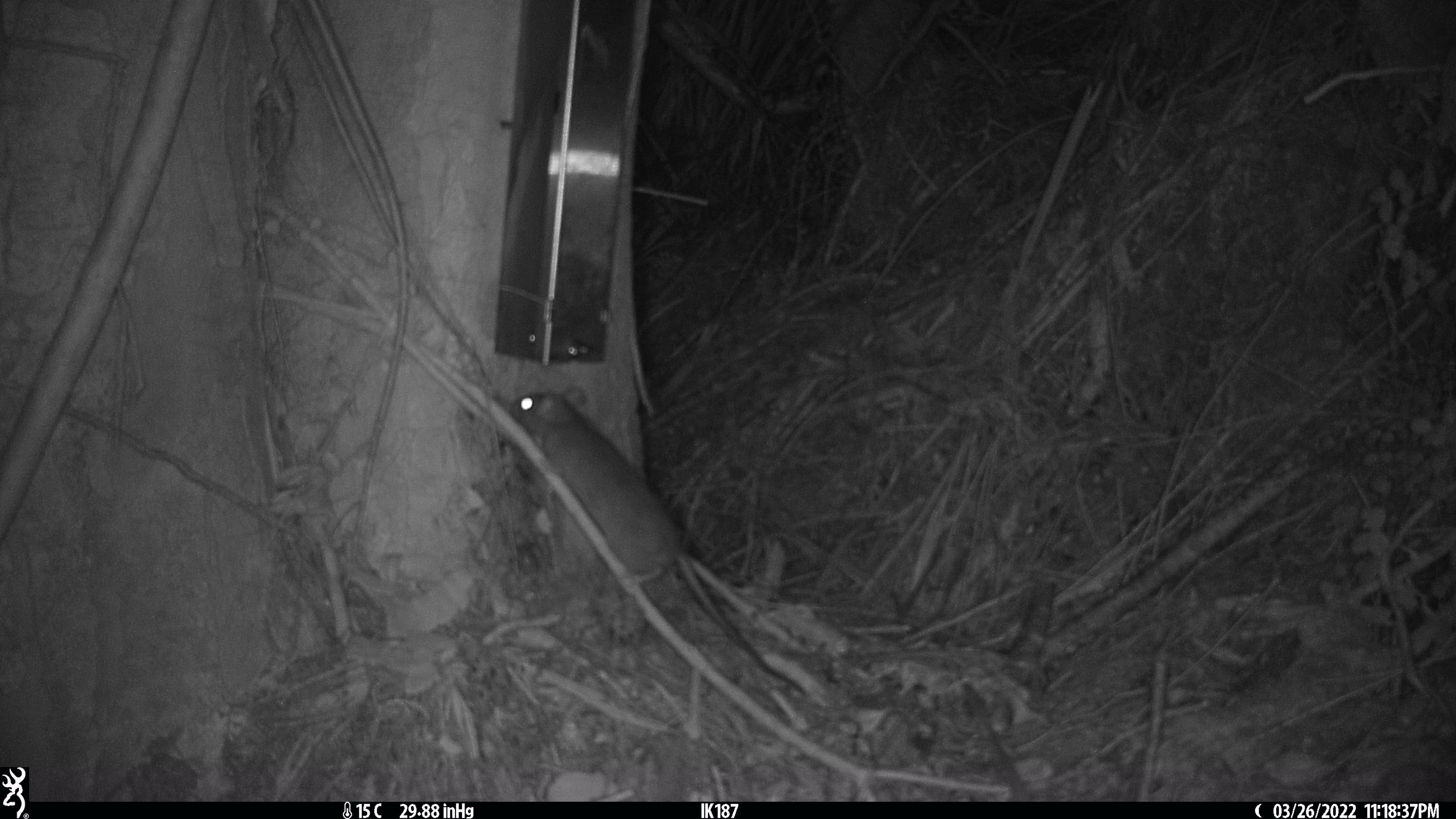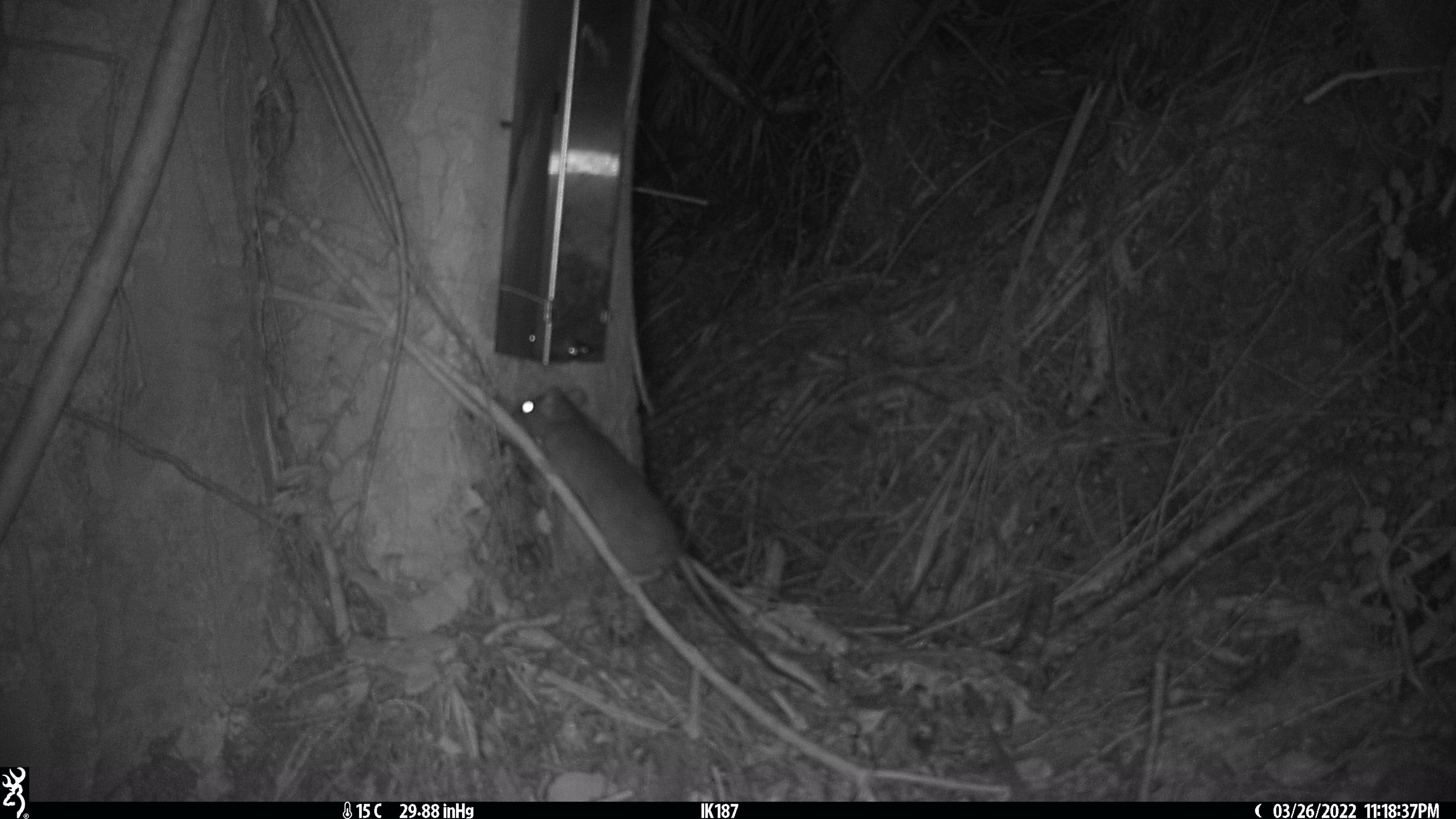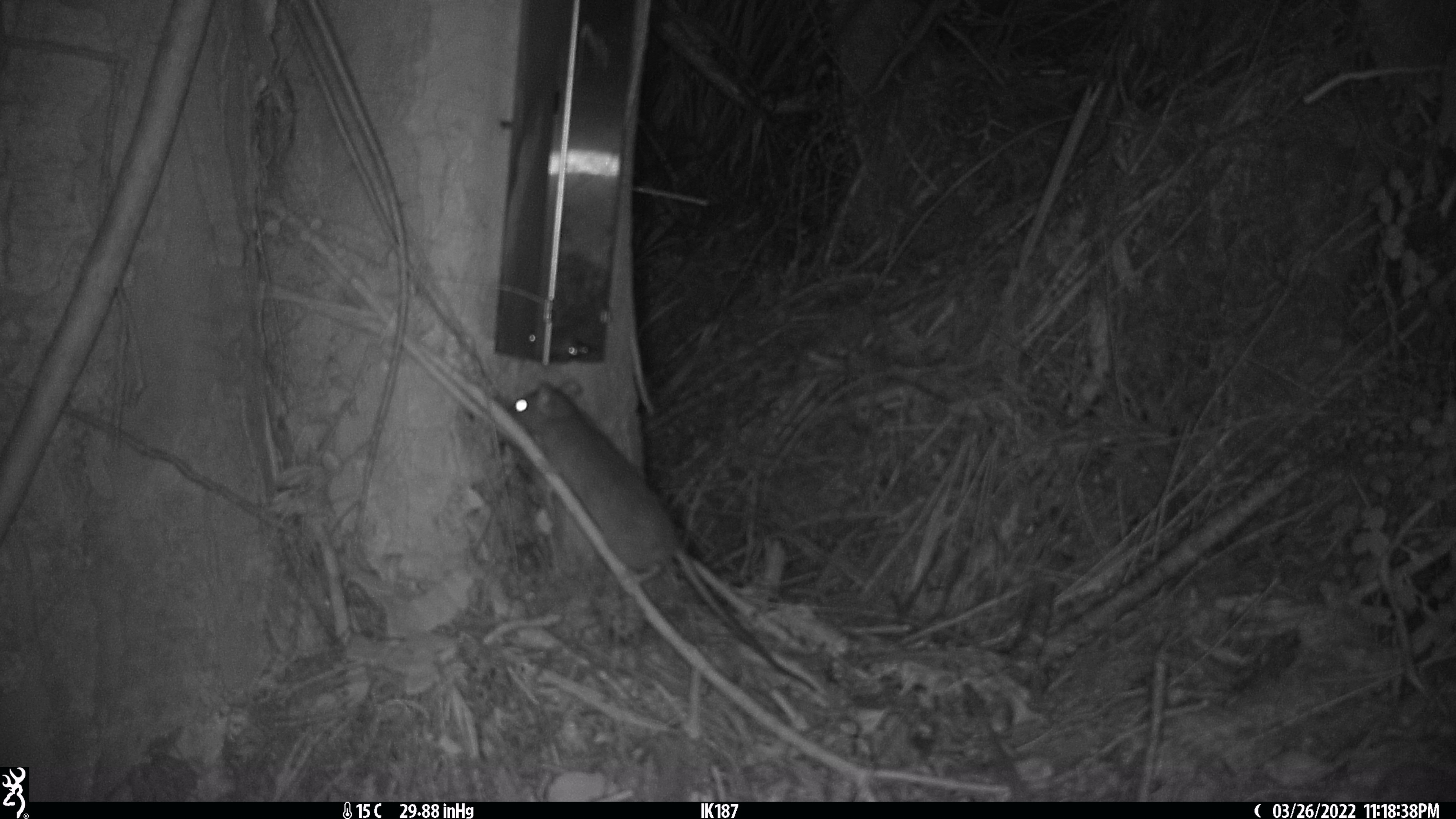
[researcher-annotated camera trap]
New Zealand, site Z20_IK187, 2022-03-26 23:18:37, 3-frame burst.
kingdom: Animalia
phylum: Chordata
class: Mammalia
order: Rodentia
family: Muridae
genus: Rattus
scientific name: Rattus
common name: rat